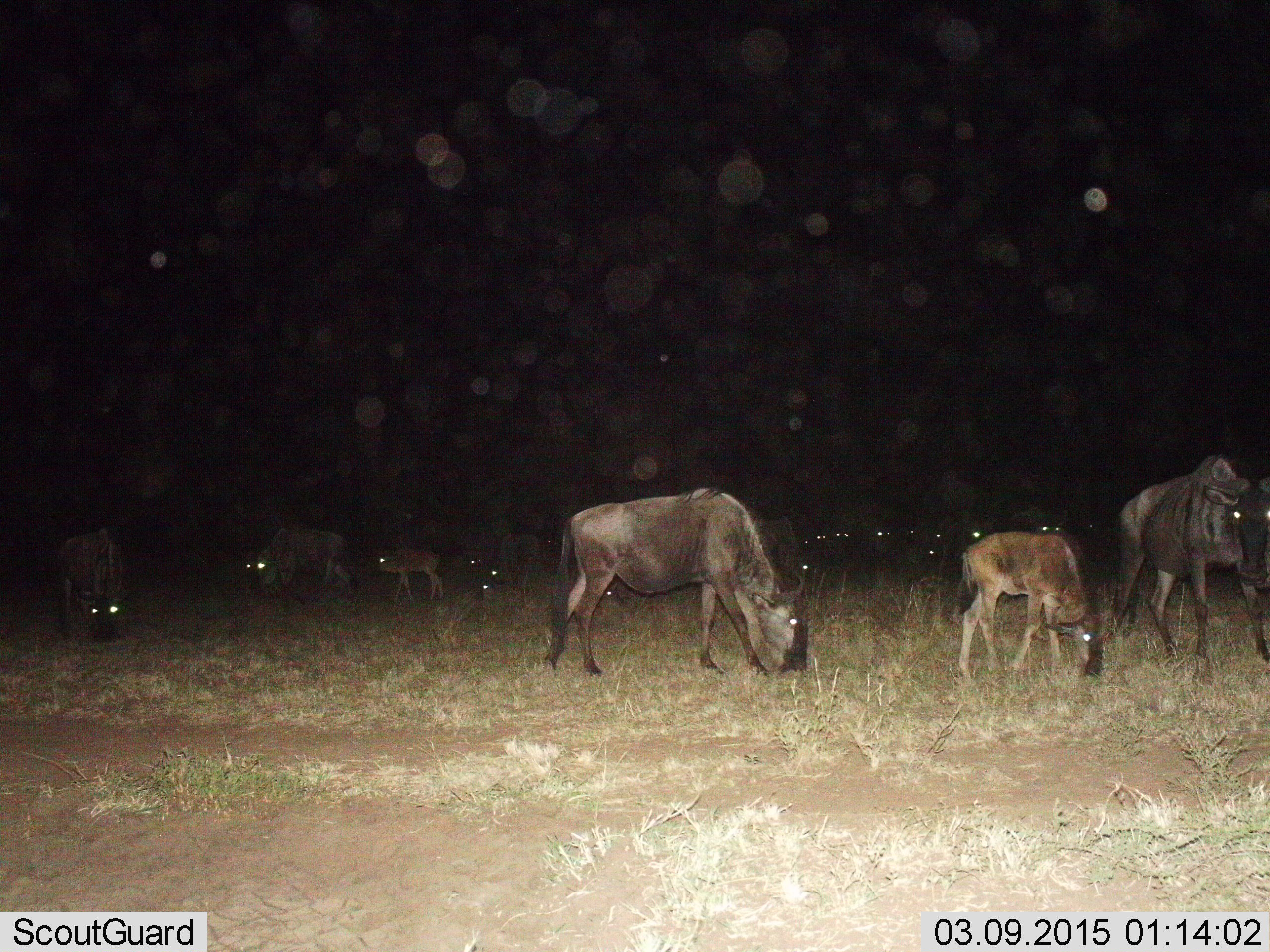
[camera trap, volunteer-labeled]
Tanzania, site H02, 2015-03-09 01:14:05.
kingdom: Animalia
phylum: Chordata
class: Mammalia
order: Artiodactyla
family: Bovidae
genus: Connochaetes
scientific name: Connochaetes taurinus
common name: blue wildebeest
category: wildebeest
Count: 11-50.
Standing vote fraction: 40%.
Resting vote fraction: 0%.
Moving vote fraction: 20%.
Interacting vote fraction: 0%.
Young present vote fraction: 60%.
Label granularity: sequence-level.